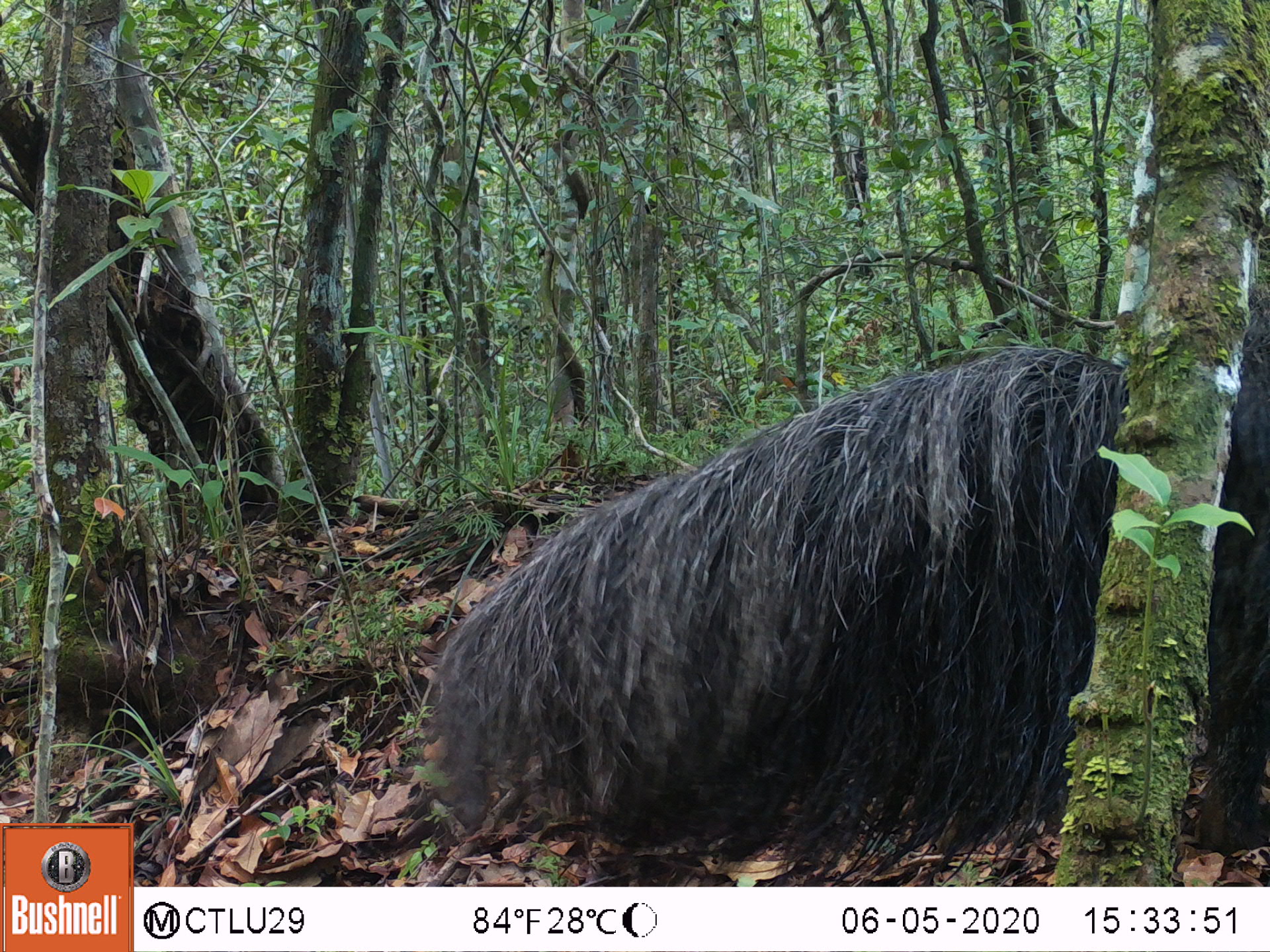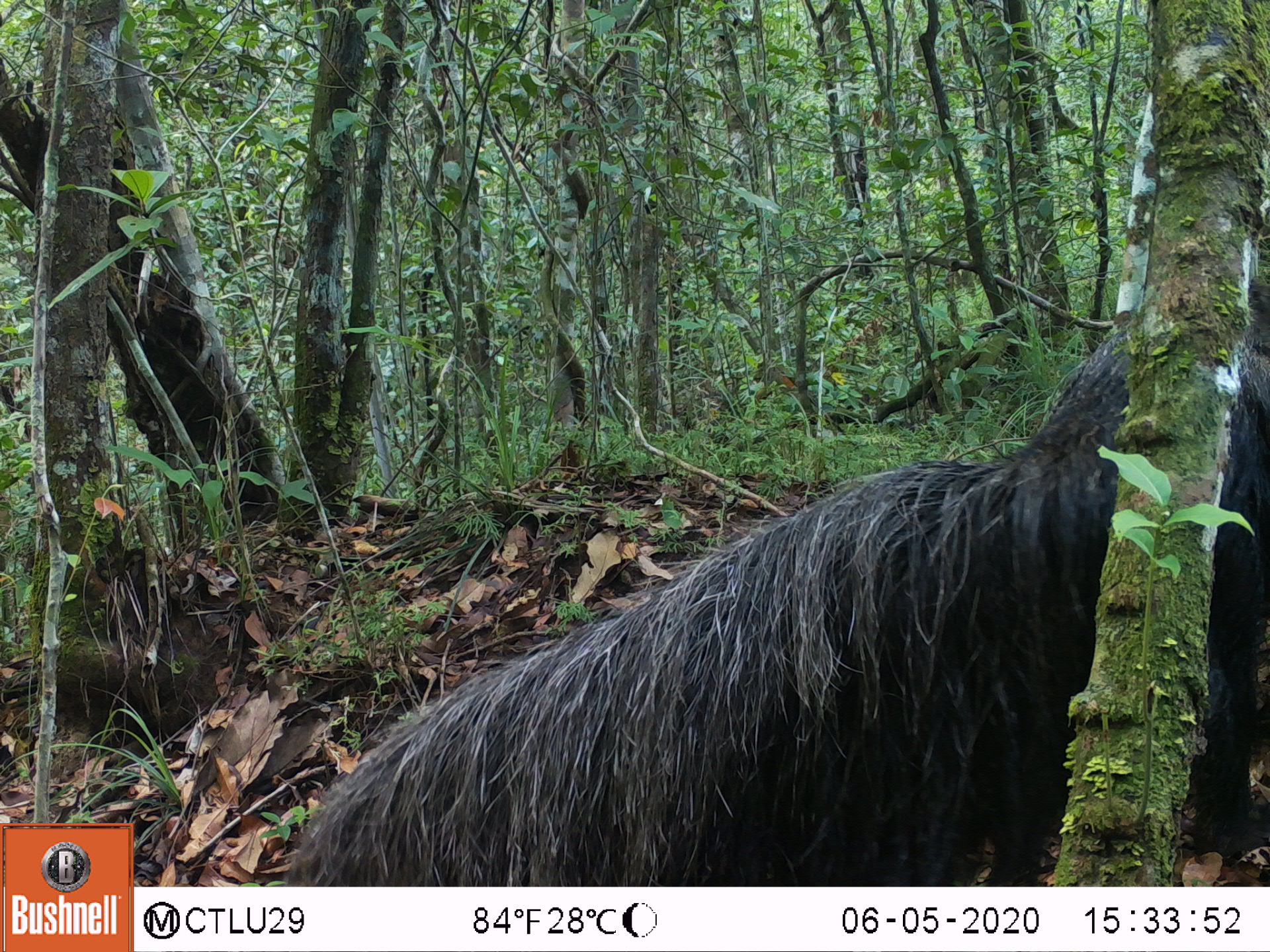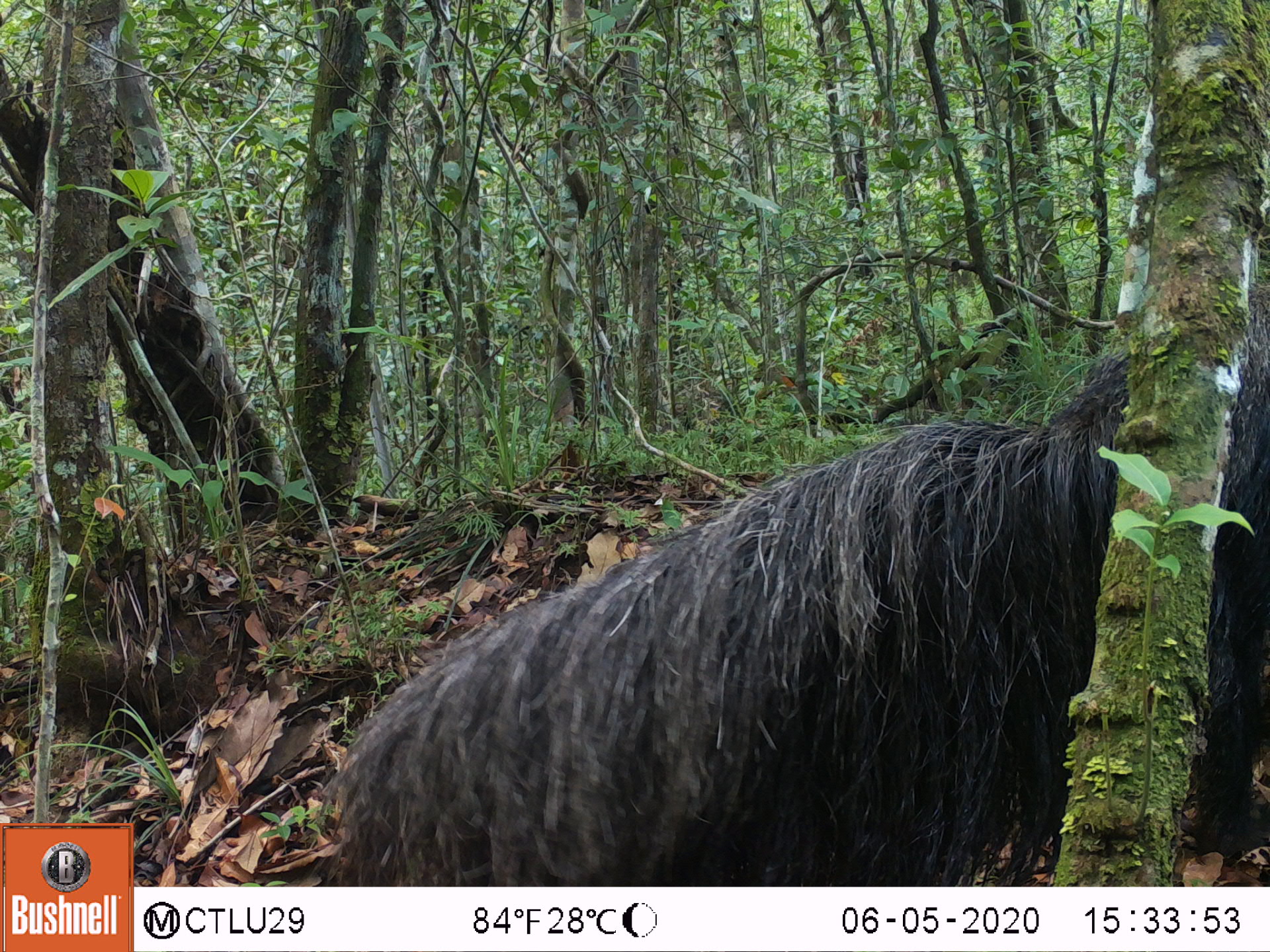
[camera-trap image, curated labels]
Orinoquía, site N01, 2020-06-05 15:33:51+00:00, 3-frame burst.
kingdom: Animalia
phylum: Chordata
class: Mammalia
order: Pilosa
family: Myrmecophagidae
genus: Myrmecophaga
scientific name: Myrmecophaga tridactyla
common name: giant anteater